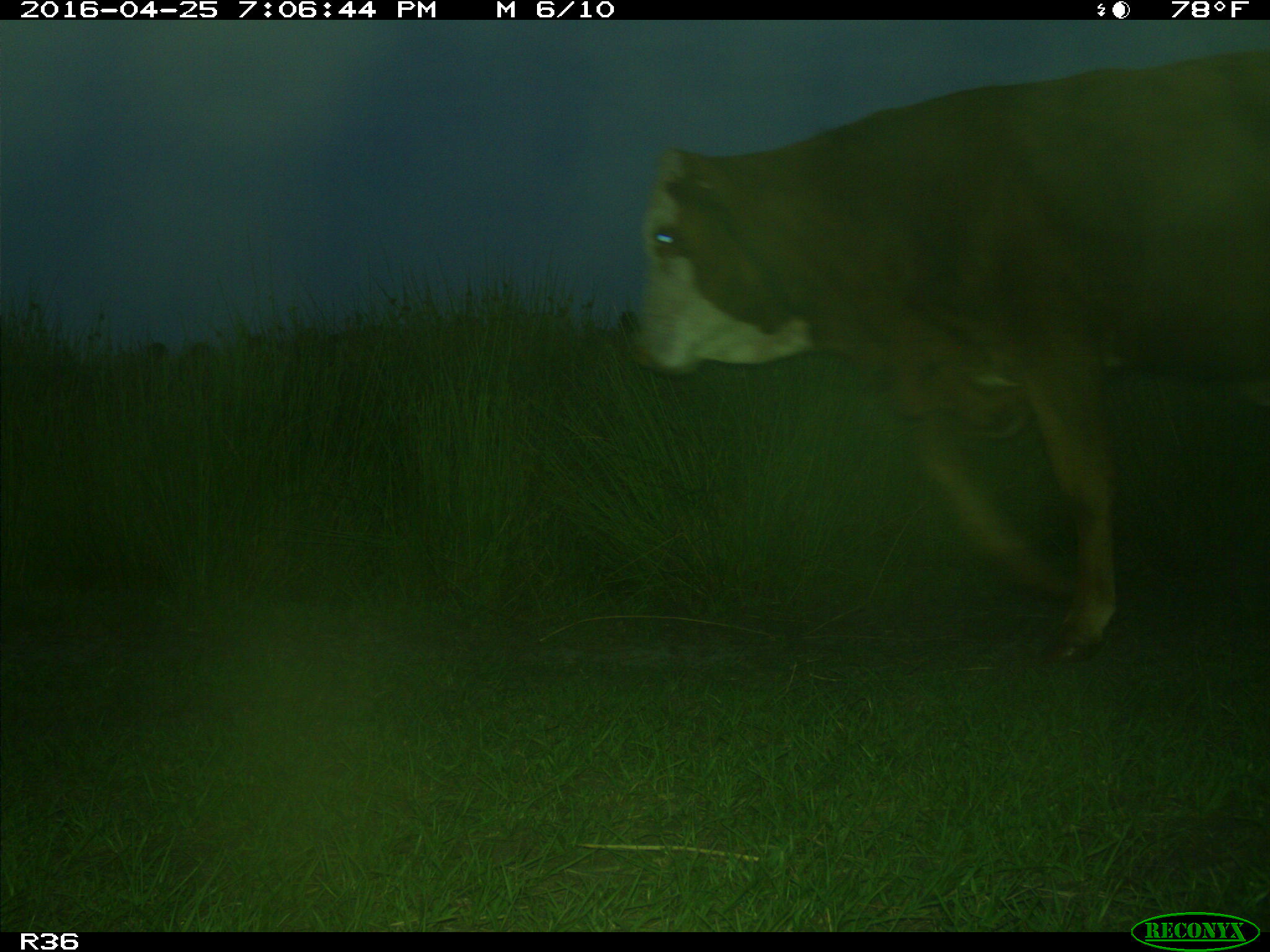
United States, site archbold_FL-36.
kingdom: Animalia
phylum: Chordata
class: Mammalia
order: Artiodactyla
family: Bovidae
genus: Bos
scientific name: Bos taurus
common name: domestic cow